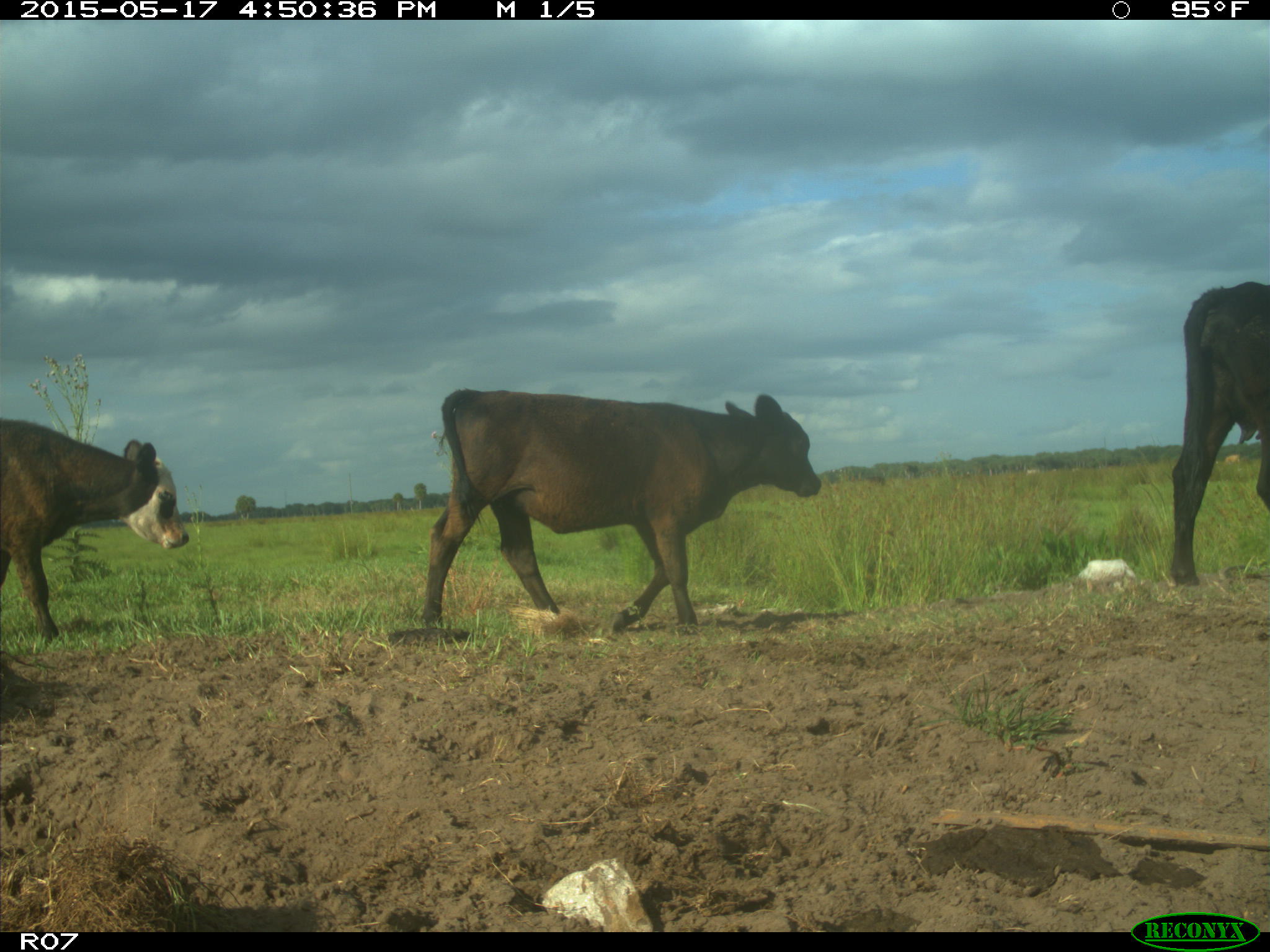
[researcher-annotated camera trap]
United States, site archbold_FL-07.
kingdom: Animalia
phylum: Chordata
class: Mammalia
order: Artiodactyla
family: Bovidae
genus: Bos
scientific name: Bos taurus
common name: domestic cow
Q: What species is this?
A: Bos taurus (domestic cow).